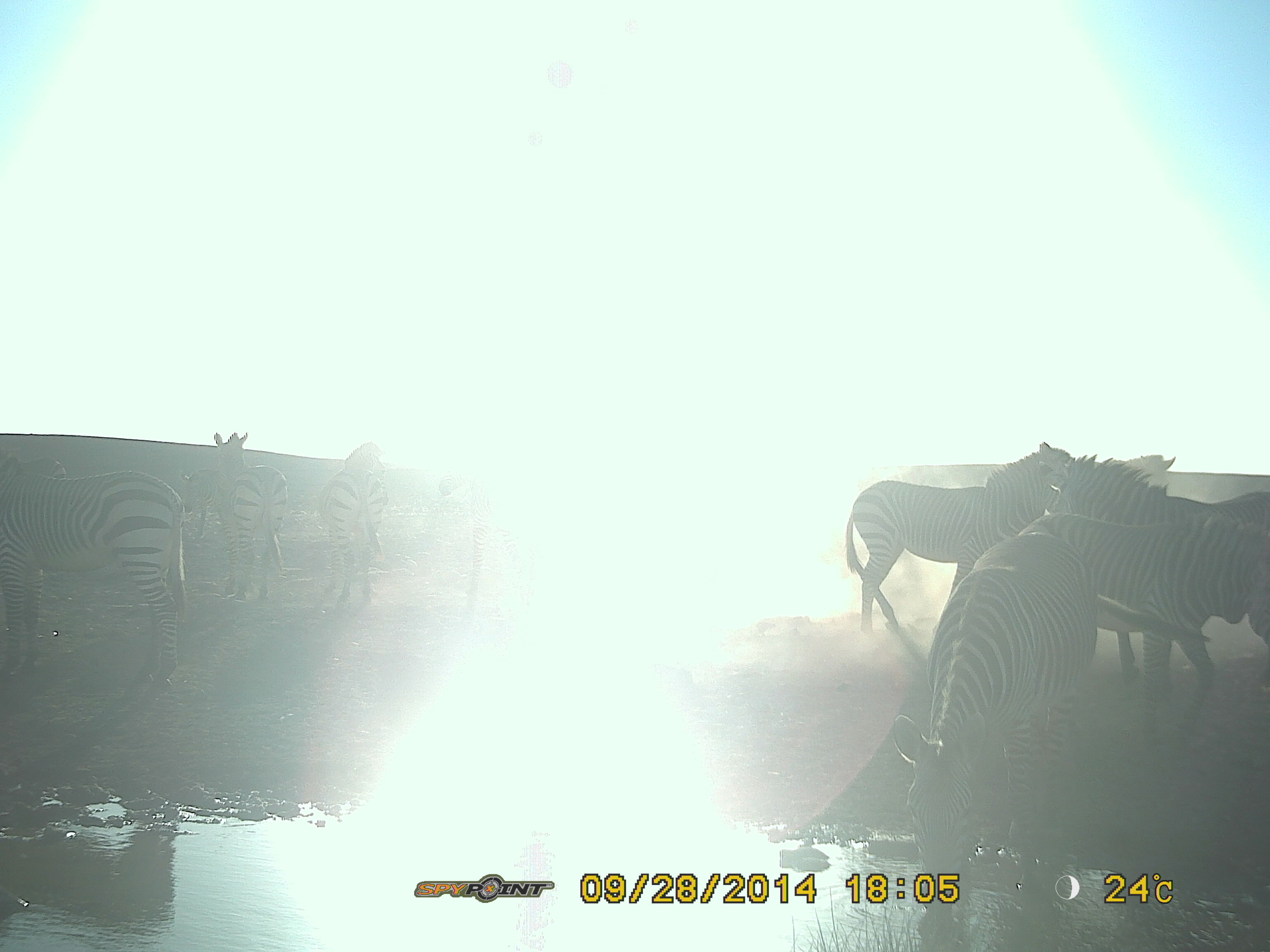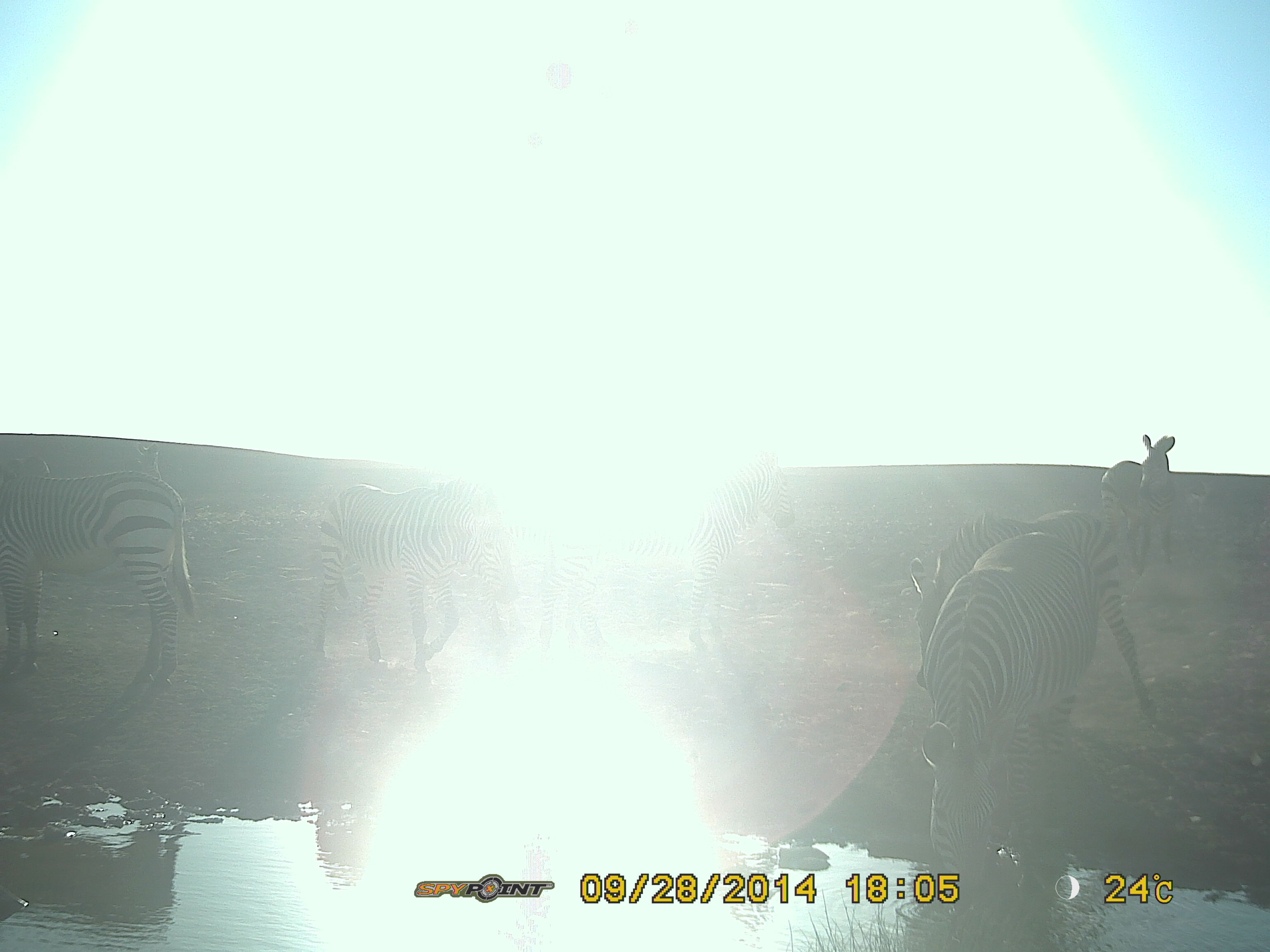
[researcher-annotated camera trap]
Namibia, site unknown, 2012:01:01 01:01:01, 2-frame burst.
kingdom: Animalia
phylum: Chordata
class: Mammalia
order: Perissodactyla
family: Equidae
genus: Equus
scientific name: Equus zebra hartmannae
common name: hartmann's mountain zebra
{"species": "Equus zebra hartmannae (hartmann's mountain zebra)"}